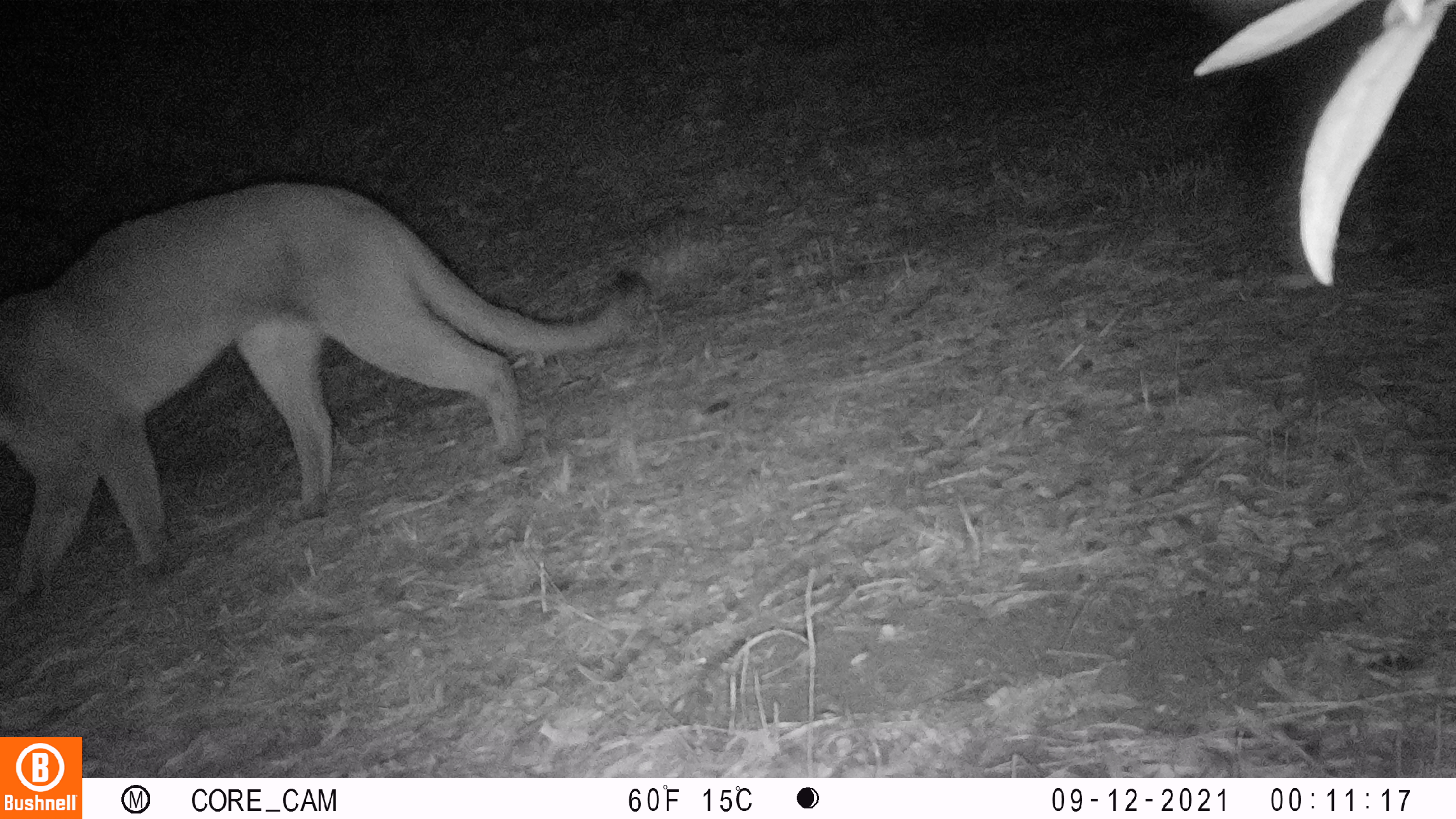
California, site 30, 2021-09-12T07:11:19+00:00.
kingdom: Animalia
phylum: Chordata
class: Mammalia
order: Carnivora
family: Felidae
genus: Puma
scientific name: Puma concolor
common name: puma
Puma (Puma concolor).